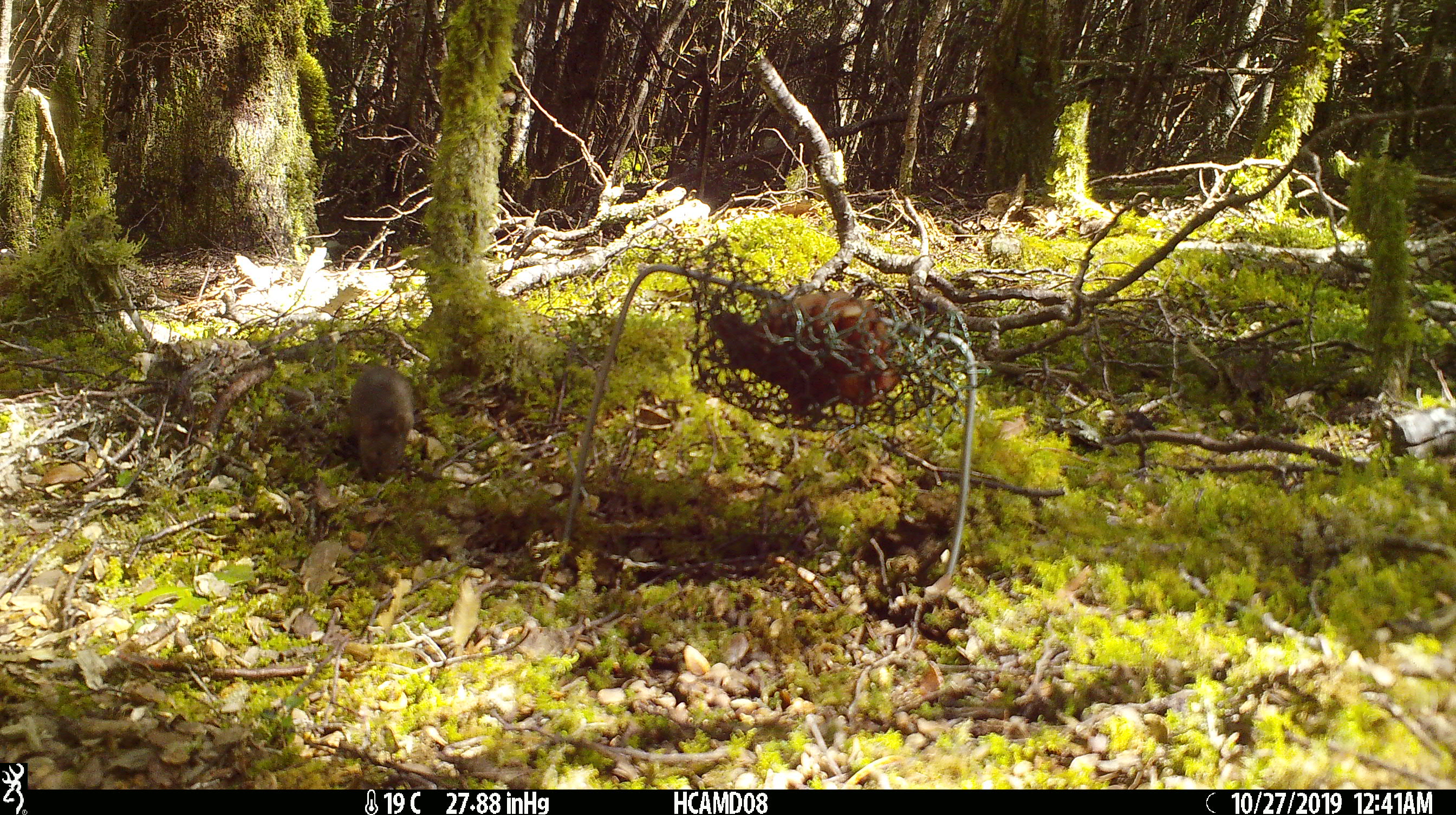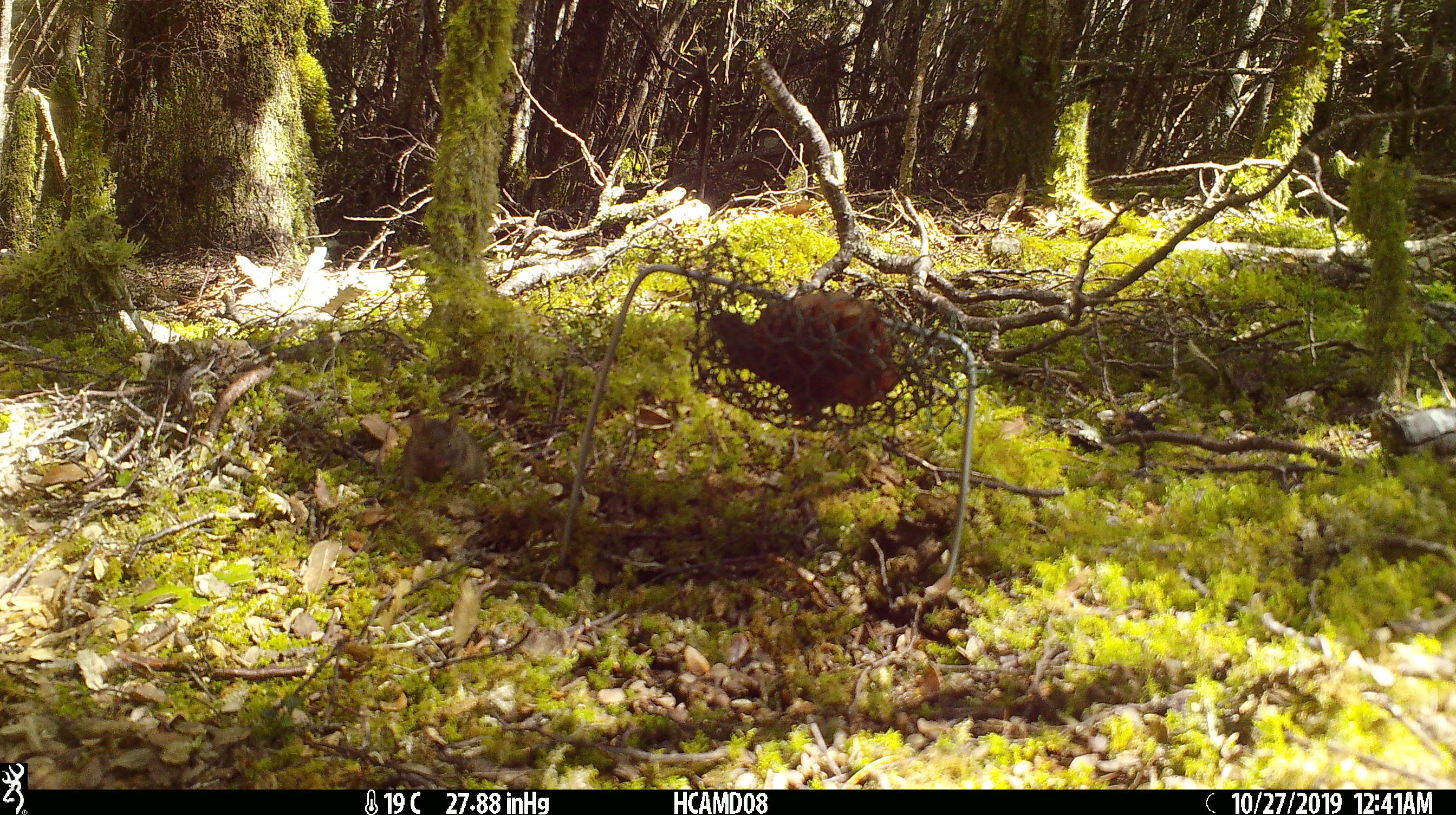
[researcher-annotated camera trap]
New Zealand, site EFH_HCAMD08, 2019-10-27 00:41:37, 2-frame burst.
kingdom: Animalia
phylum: Chordata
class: Mammalia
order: Rodentia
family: Muridae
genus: Mus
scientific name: Mus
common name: mouse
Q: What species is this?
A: Mouse (Mus).